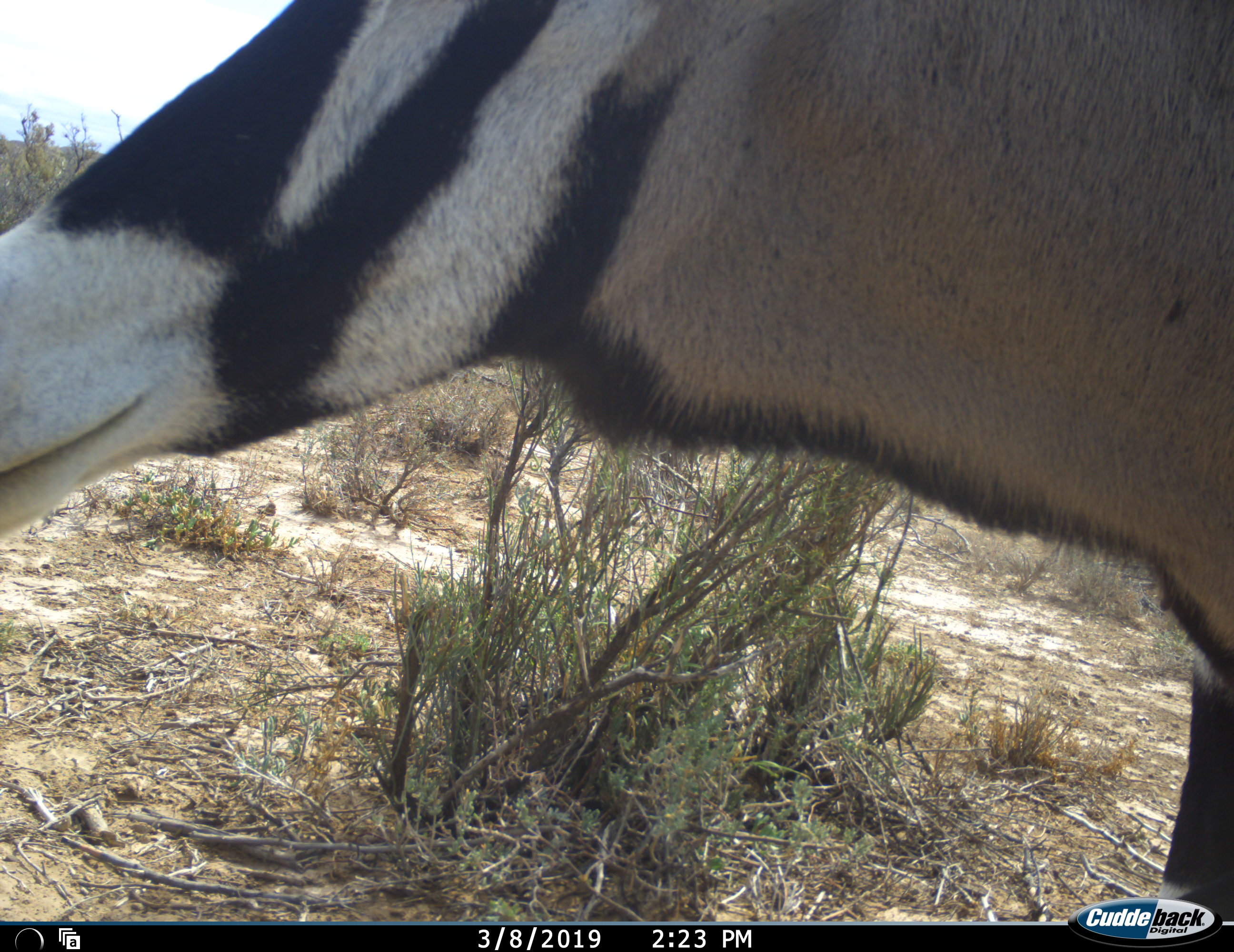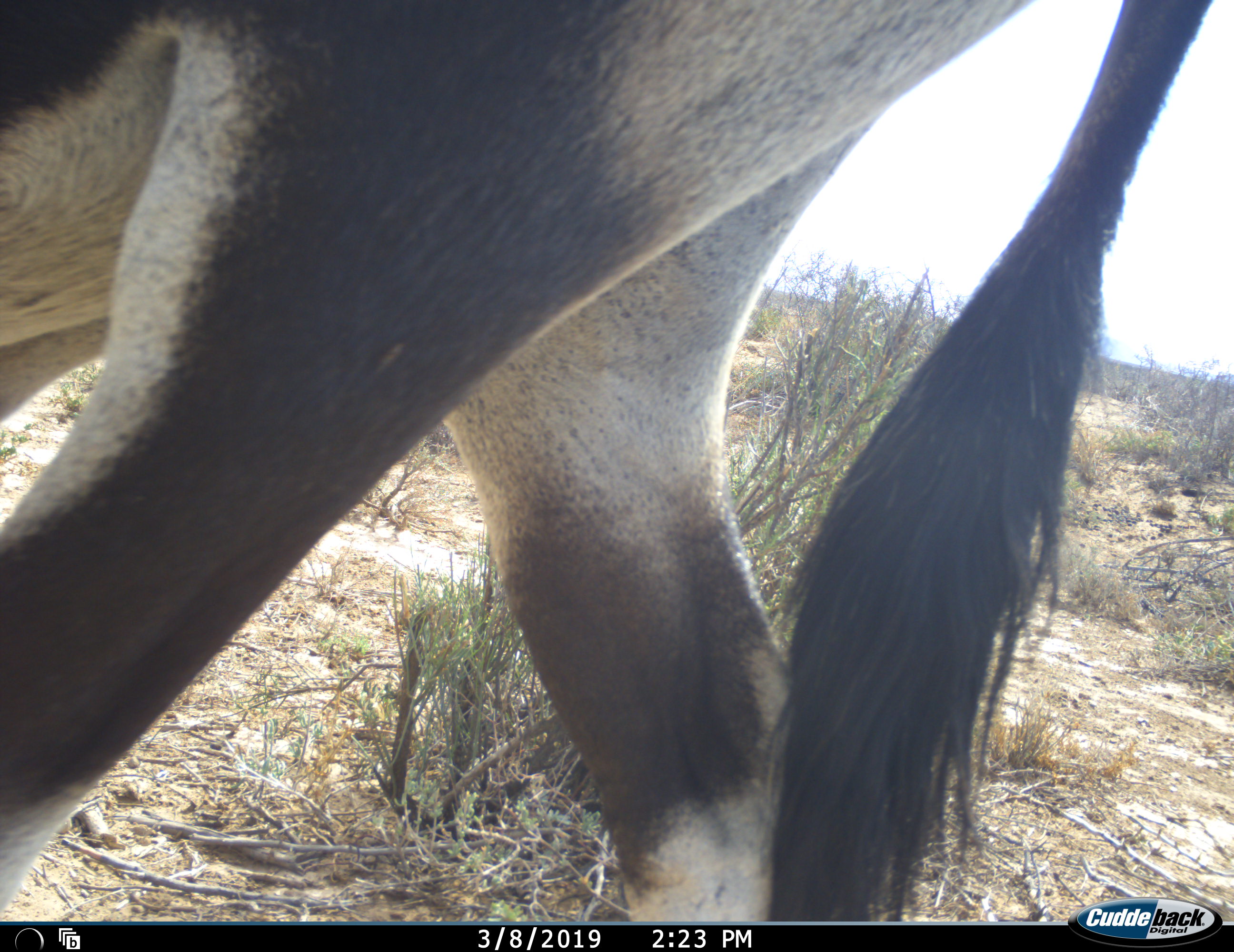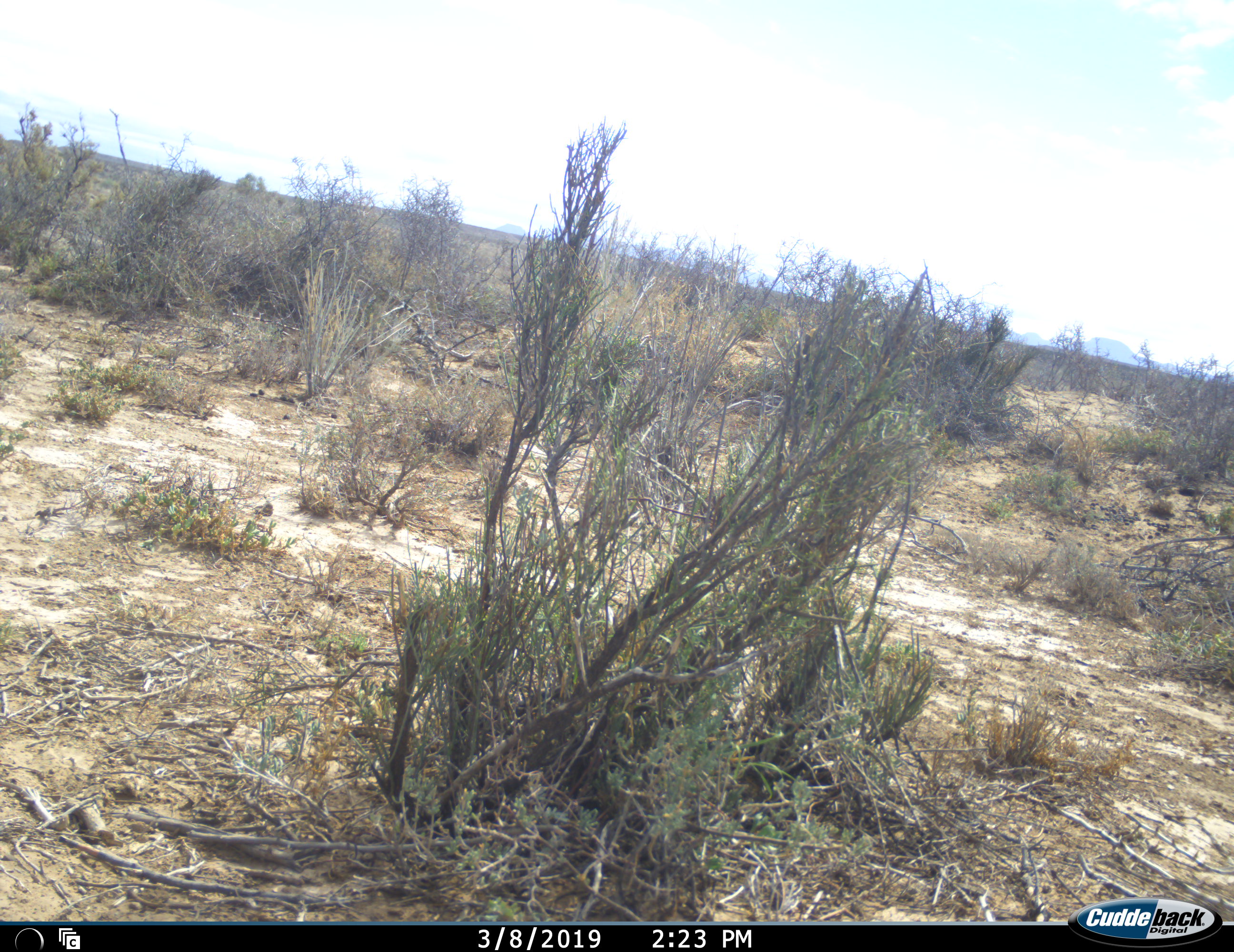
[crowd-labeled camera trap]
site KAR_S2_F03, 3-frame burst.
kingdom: Animalia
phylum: Chordata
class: Mammalia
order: Artiodactyla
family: Bovidae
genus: Oryx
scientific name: Oryx gazella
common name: gemsbok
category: oryx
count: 1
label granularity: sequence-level